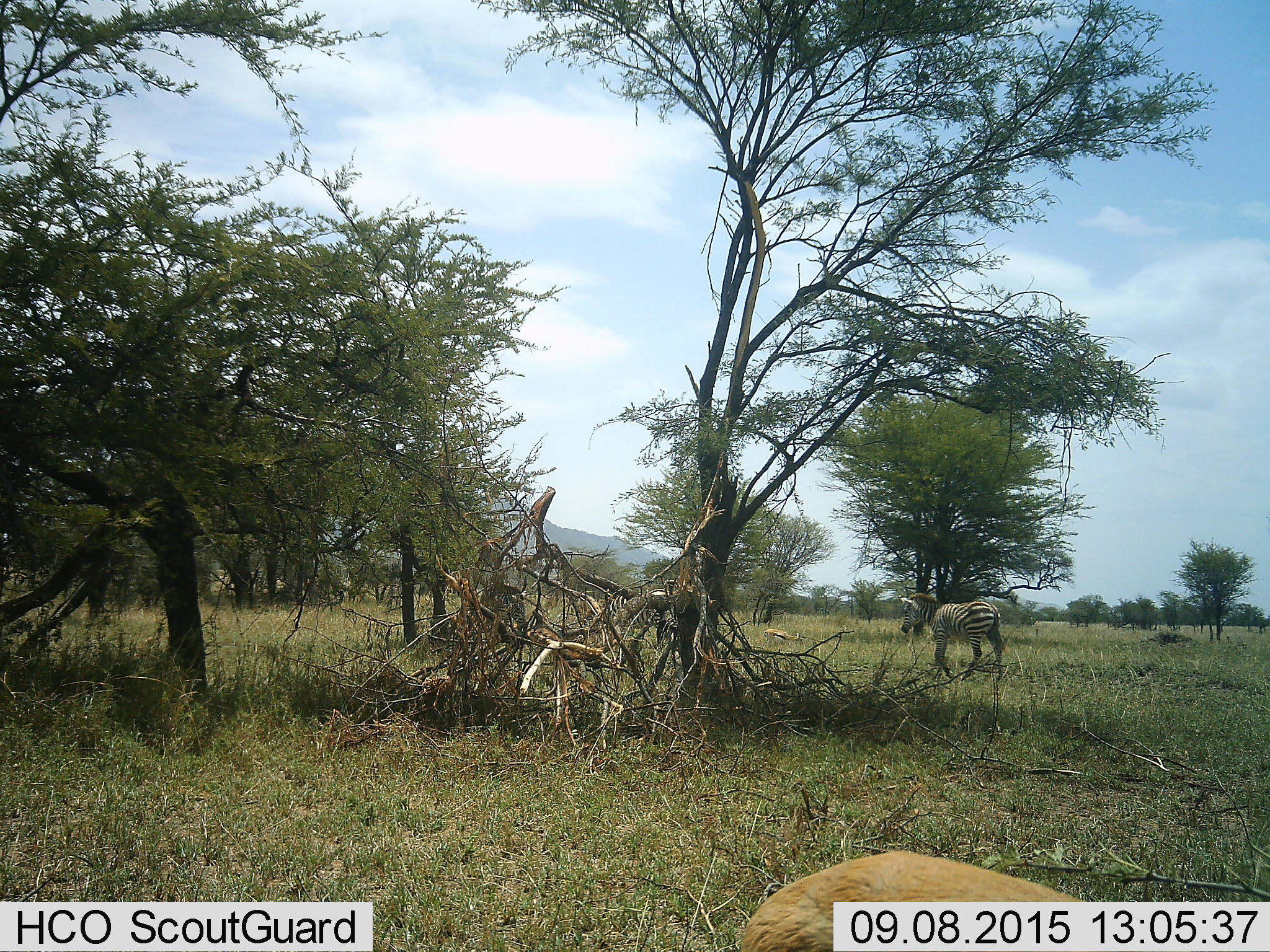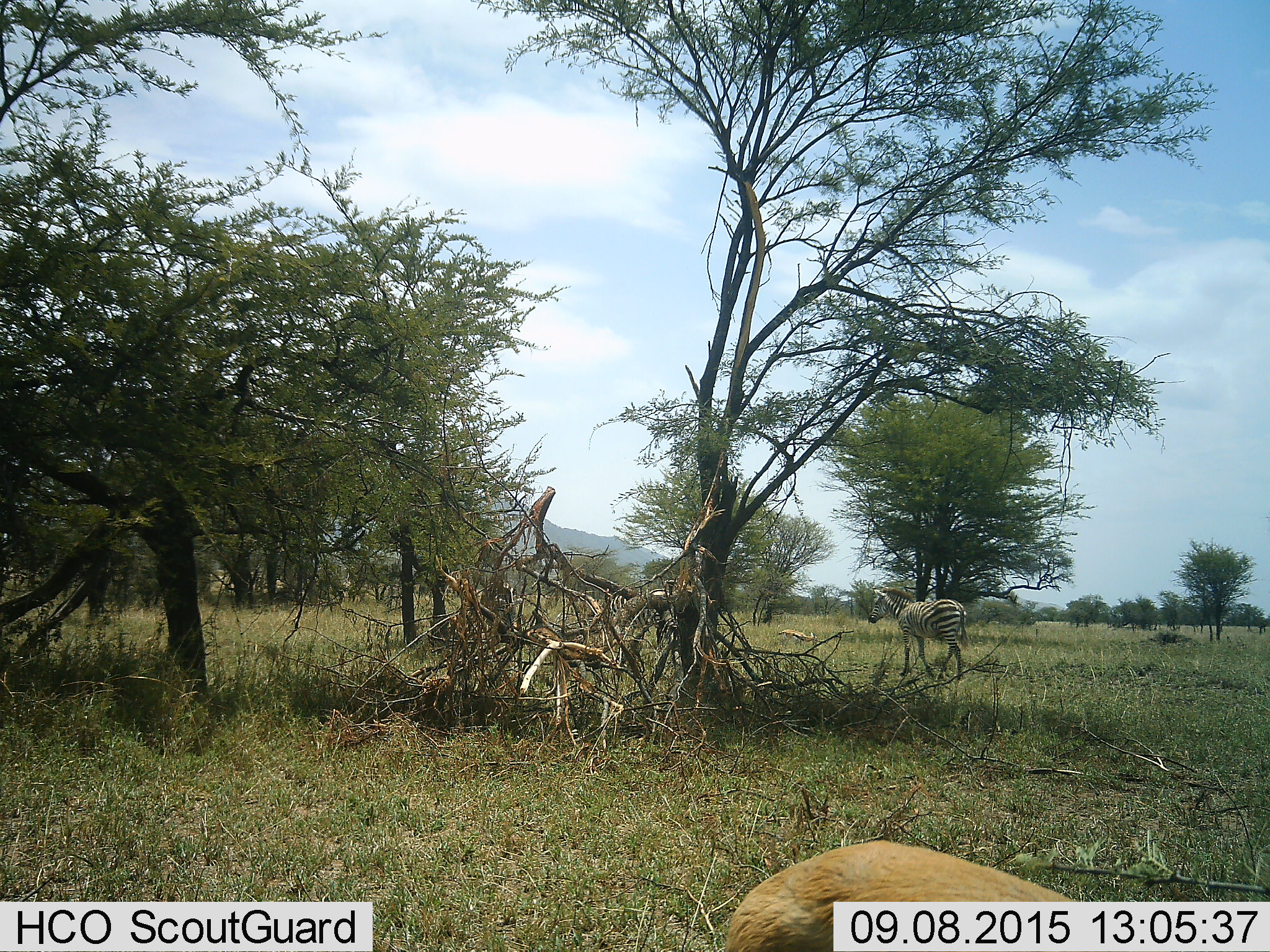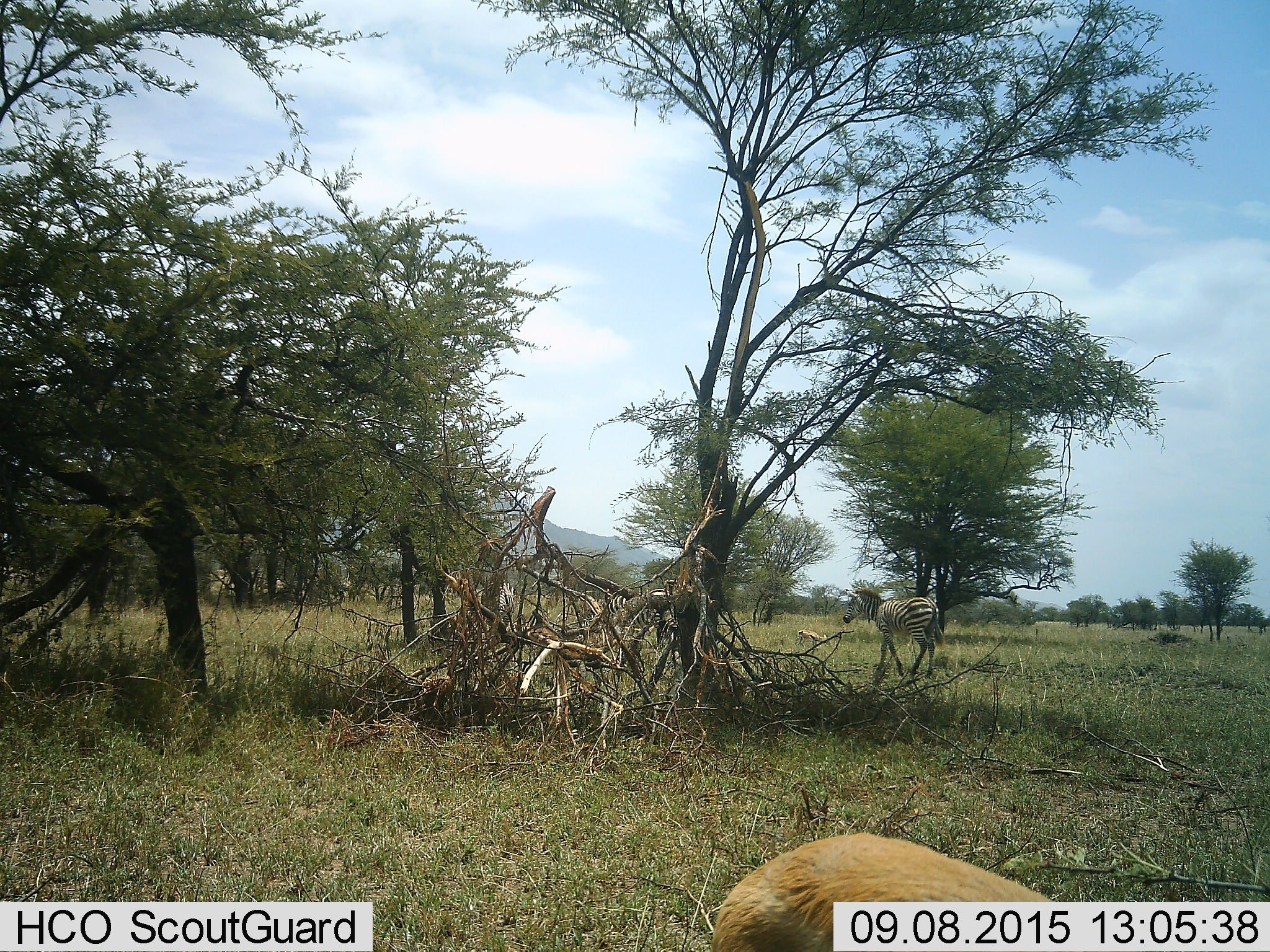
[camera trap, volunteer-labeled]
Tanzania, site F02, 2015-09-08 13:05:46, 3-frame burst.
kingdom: Animalia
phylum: Chordata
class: Mammalia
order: Artiodactyla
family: Bovidae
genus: Eudorcas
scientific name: Eudorcas thomsonii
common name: thomson's gazelle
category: gazellethomsons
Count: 2.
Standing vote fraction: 56%.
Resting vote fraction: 0%.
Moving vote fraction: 44%.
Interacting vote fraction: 0%.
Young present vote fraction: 0%.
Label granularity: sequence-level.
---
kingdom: Animalia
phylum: Chordata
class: Mammalia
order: Perissodactyla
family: Equidae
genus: Equus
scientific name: Equus quagga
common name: plains zebra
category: zebra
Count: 3.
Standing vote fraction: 47%.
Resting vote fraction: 0%.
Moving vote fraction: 79%.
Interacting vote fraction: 0%.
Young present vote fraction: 5%.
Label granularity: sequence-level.